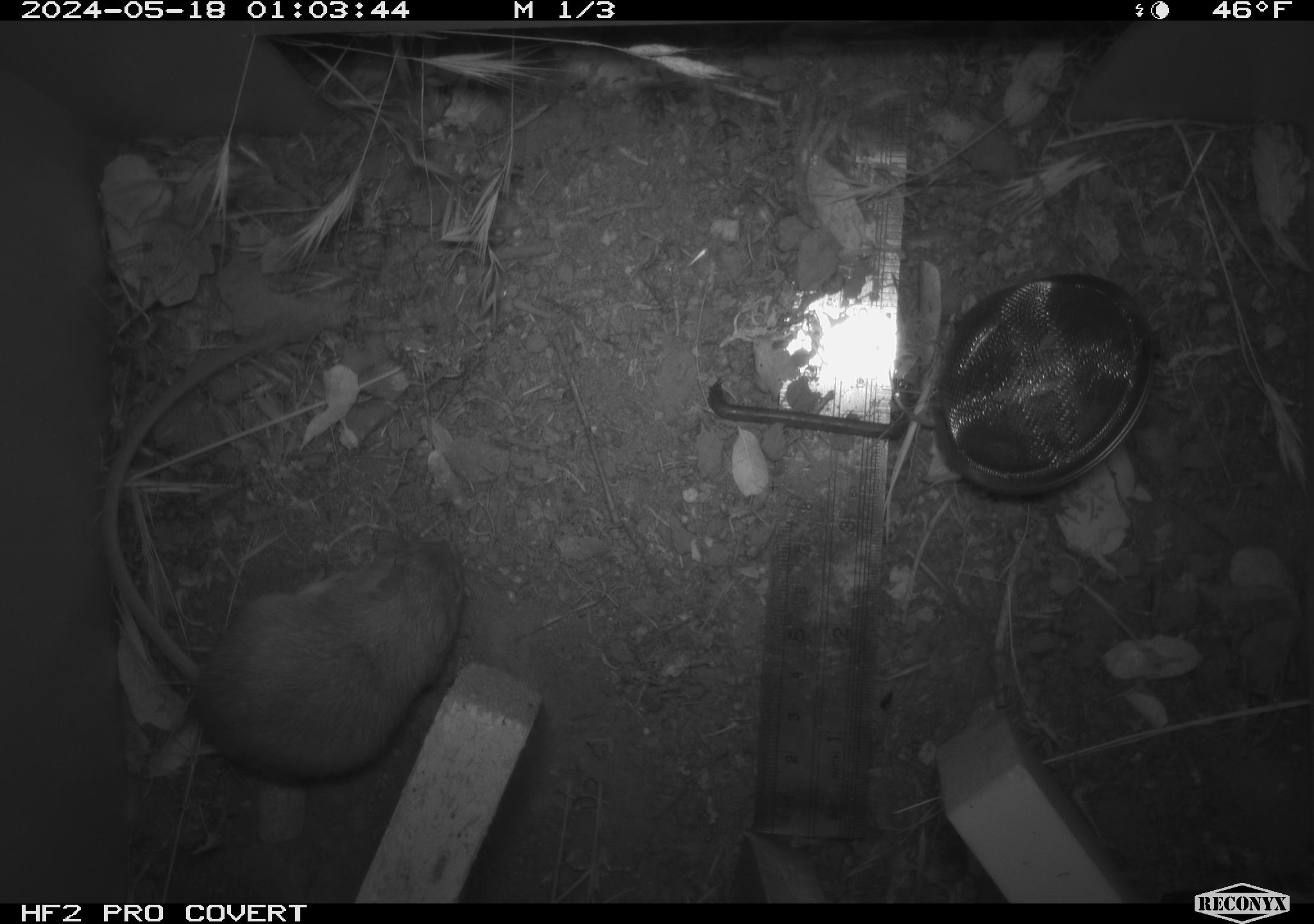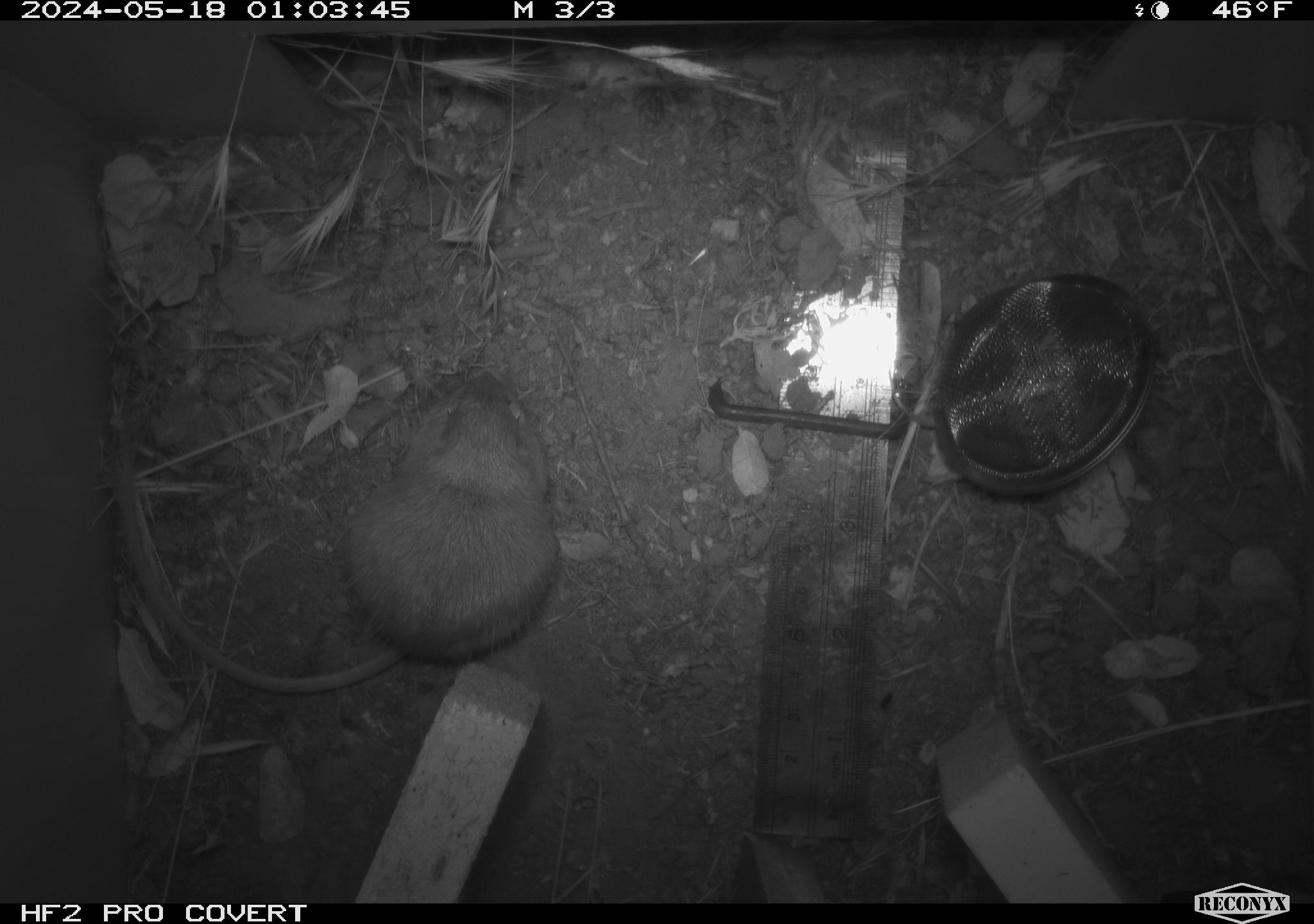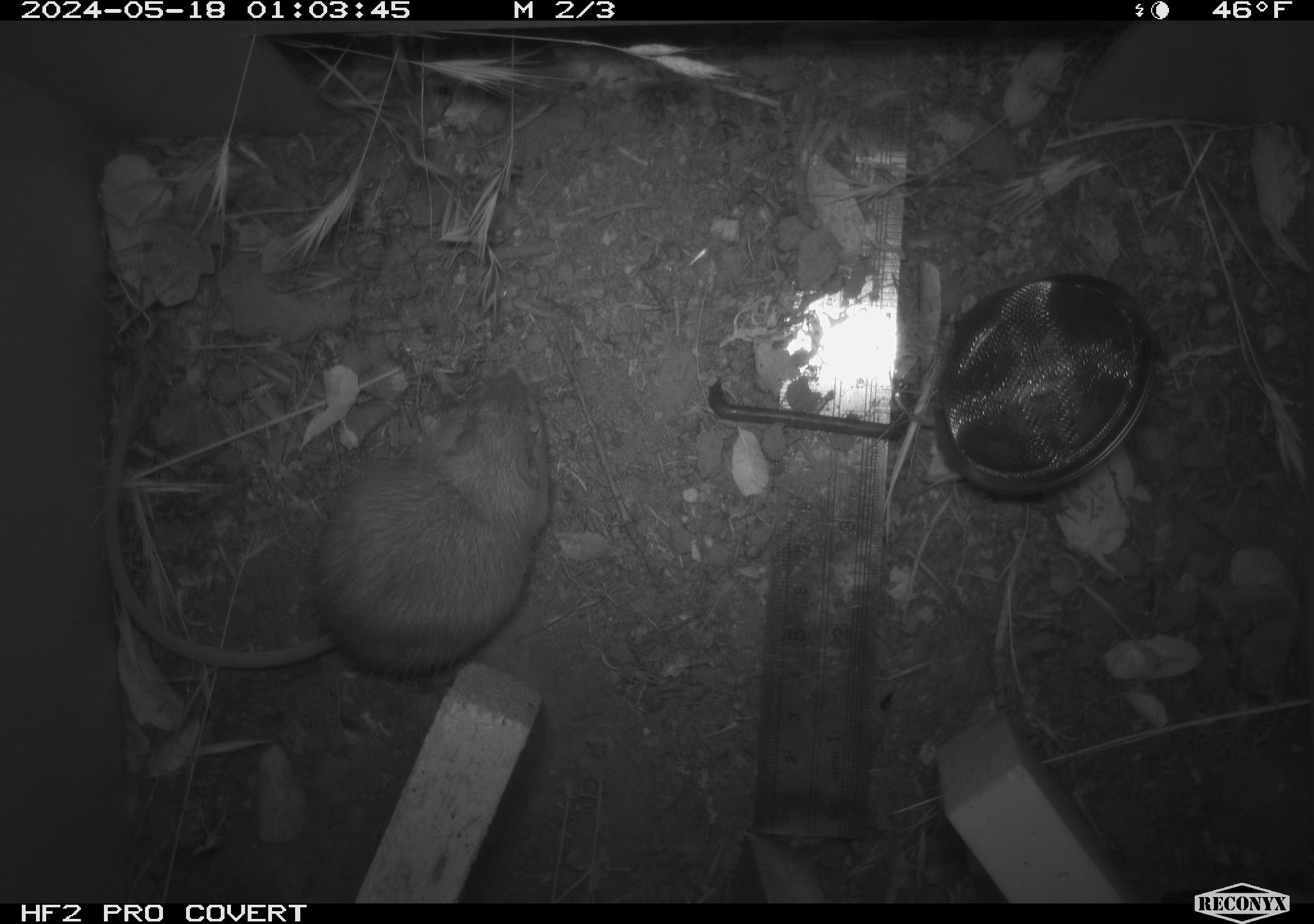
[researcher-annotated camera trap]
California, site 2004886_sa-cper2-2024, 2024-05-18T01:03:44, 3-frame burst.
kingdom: Animalia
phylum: Chordata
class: Mammalia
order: Rodentia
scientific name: Rodentia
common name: rodent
Rodent (Rodentia).